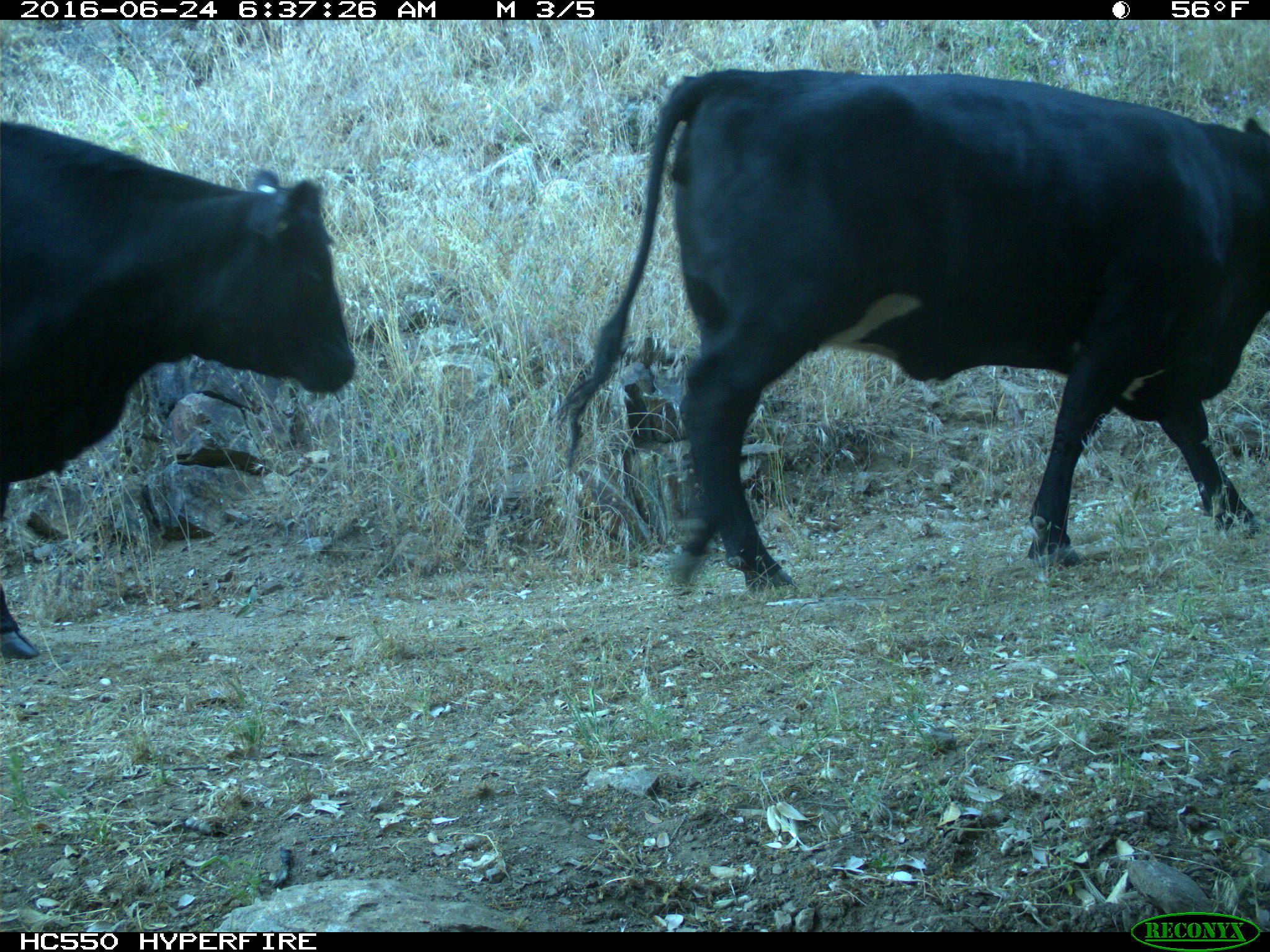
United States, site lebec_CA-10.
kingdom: Animalia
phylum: Chordata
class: Mammalia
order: Artiodactyla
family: Bovidae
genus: Bos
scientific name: Bos taurus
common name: domestic cow